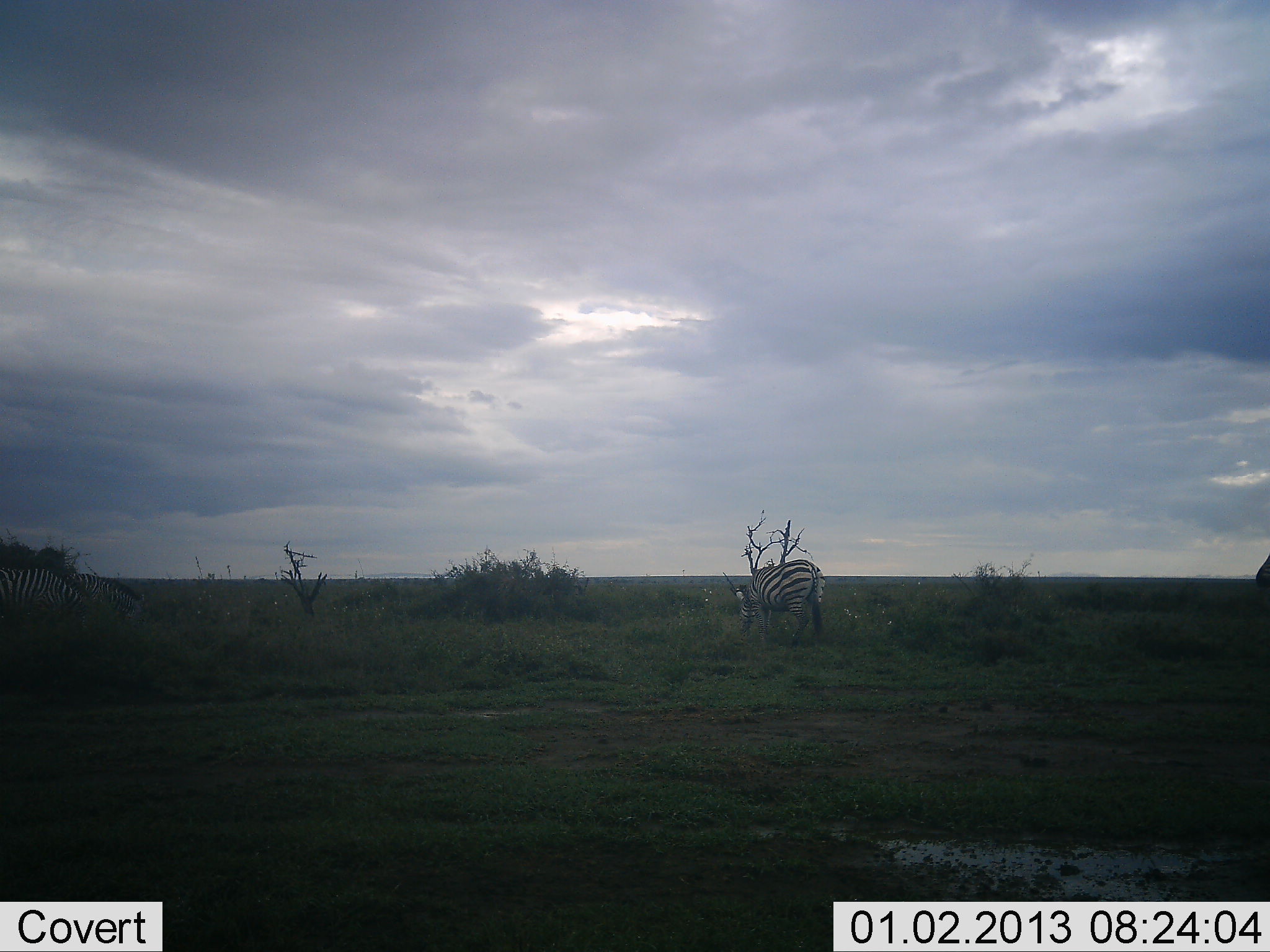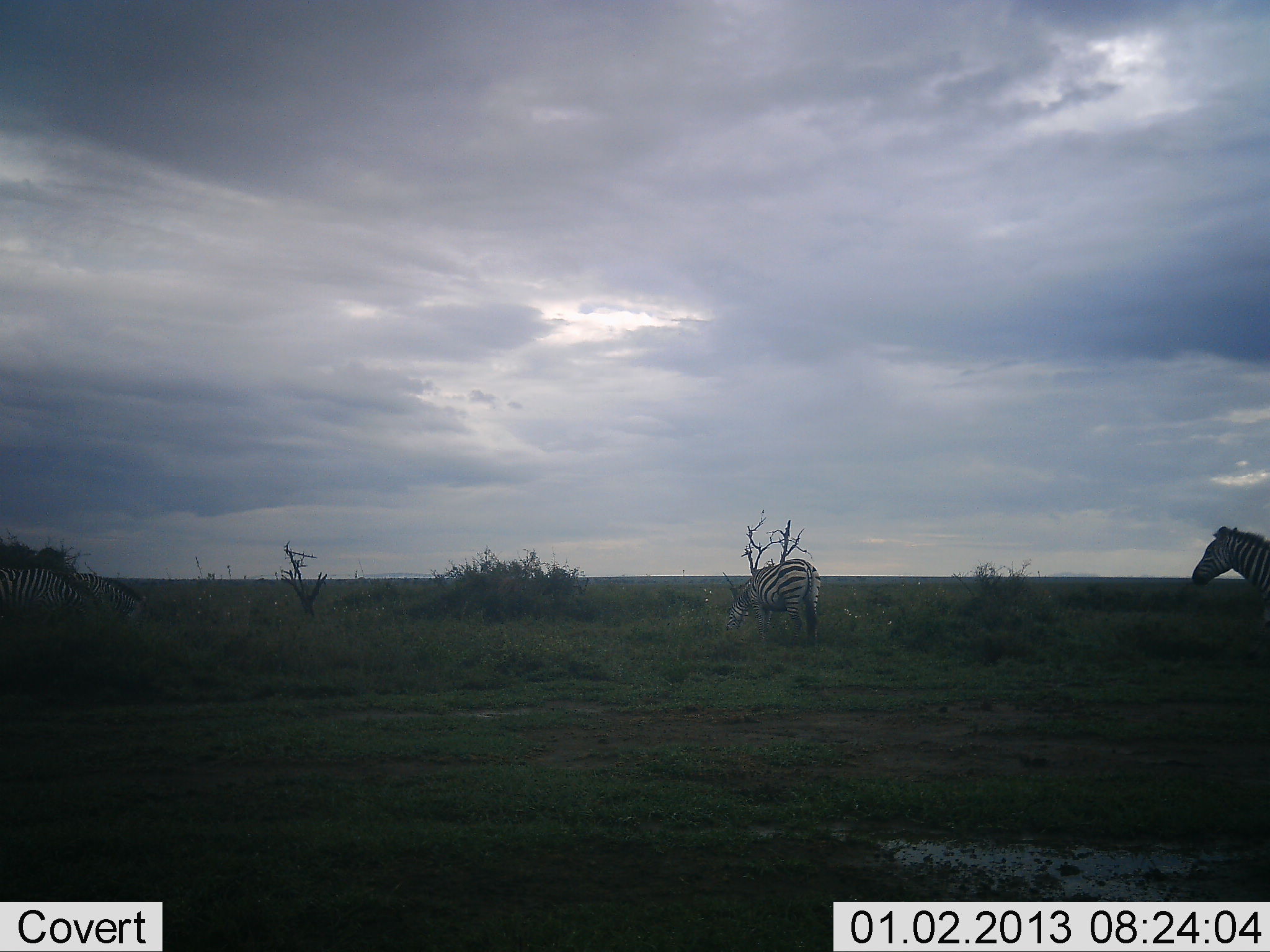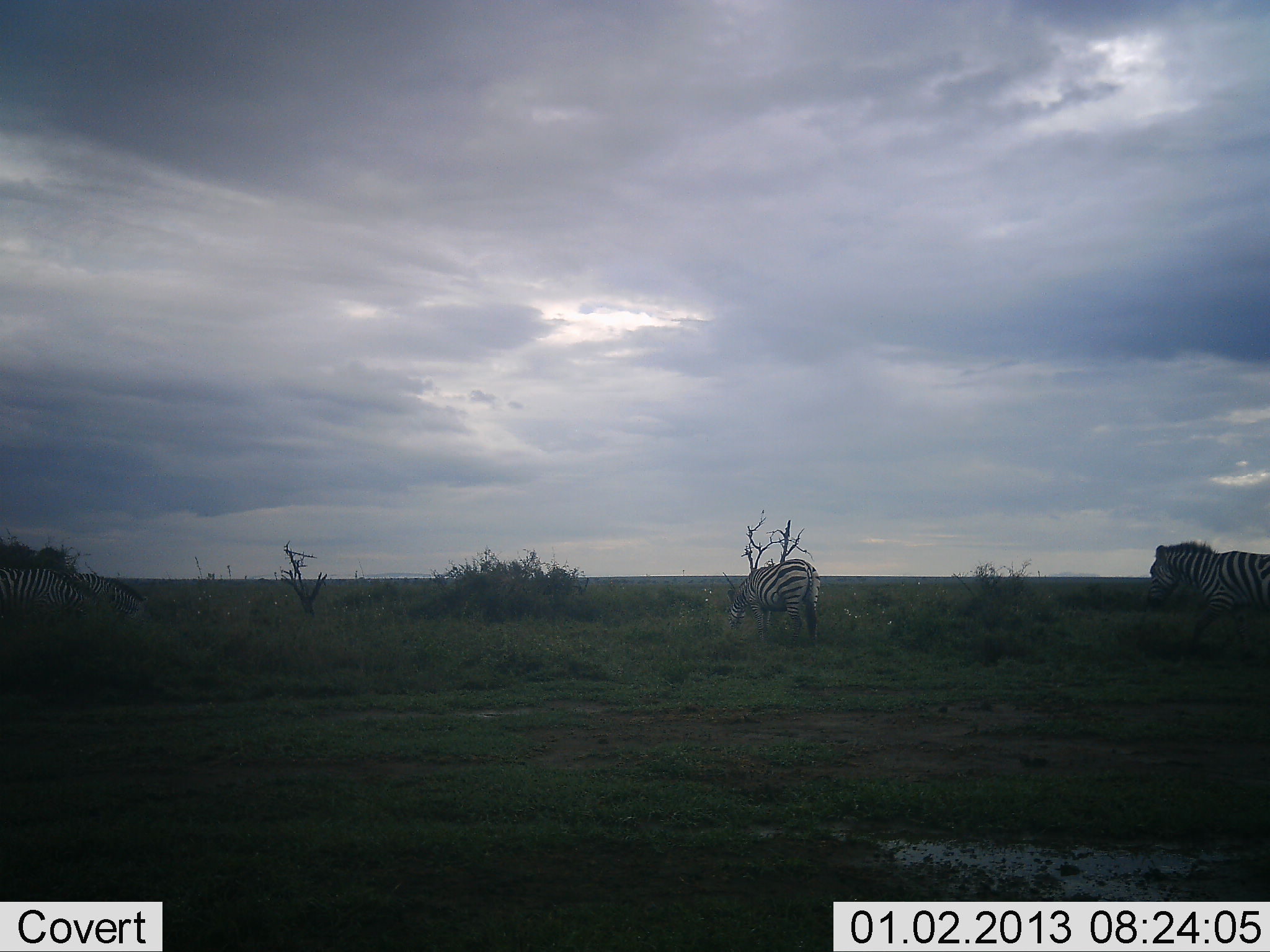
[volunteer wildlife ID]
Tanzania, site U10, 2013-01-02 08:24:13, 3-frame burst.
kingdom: Animalia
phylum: Chordata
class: Mammalia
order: Perissodactyla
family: Equidae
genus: Equus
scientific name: Equus quagga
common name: plains zebra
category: zebra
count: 4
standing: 70%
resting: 0%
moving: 90%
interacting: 0%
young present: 0%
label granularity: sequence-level